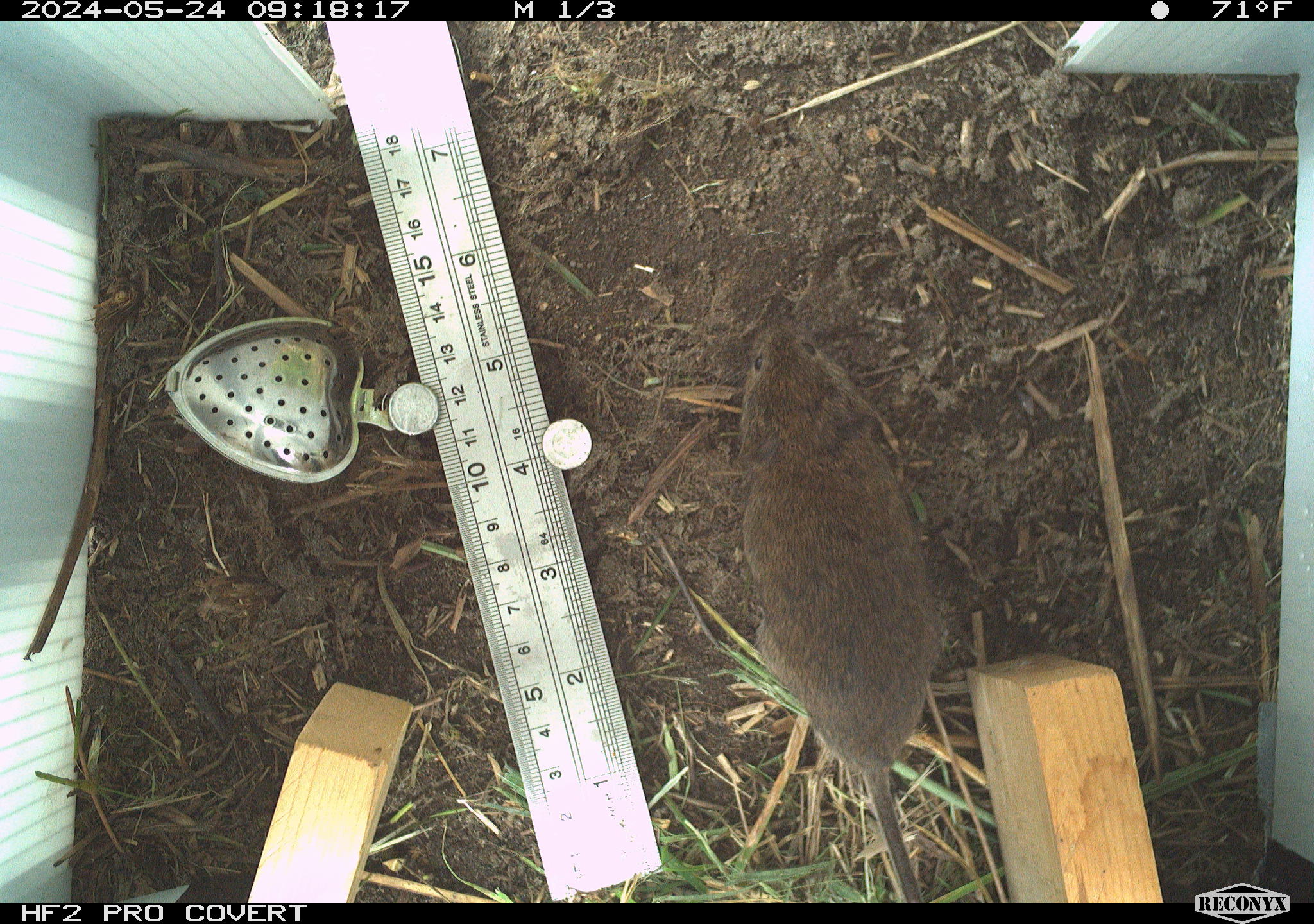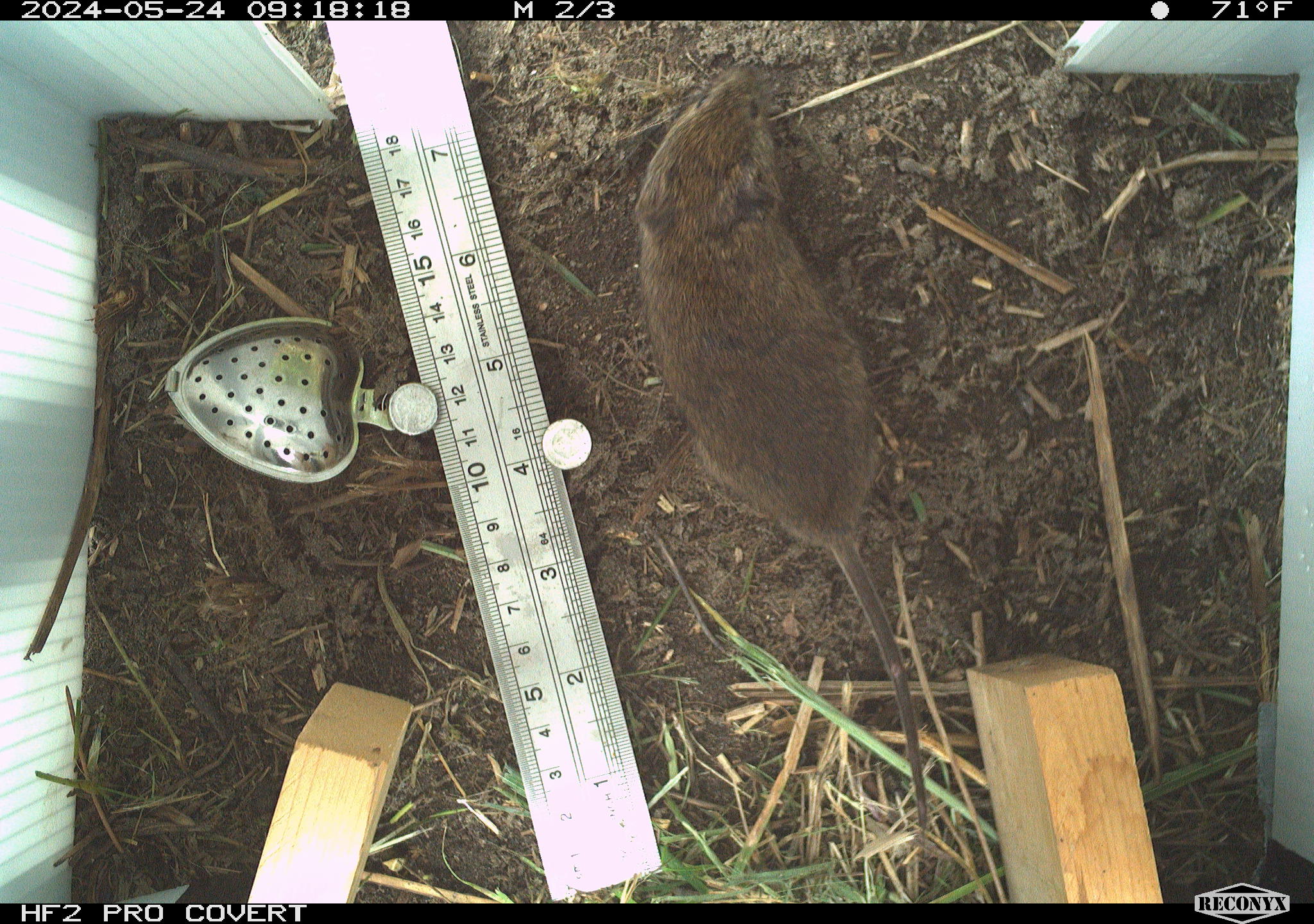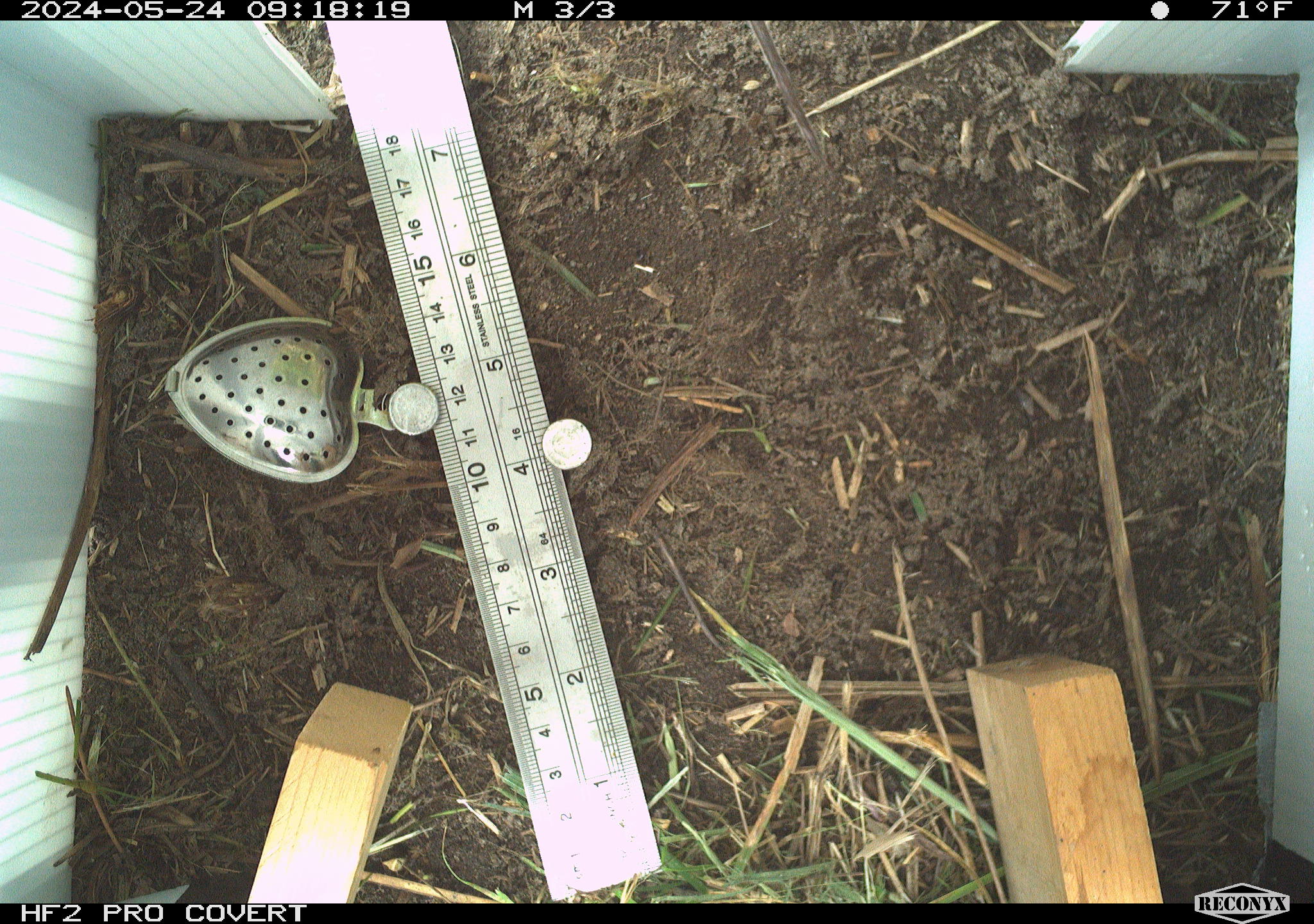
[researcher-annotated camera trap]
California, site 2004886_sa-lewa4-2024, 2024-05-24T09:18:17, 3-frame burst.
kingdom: Animalia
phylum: Chordata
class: Mammalia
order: Rodentia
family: Cricetidae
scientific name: Cricetidae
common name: hamsters, voles, lemmings, and allies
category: cricetidae family